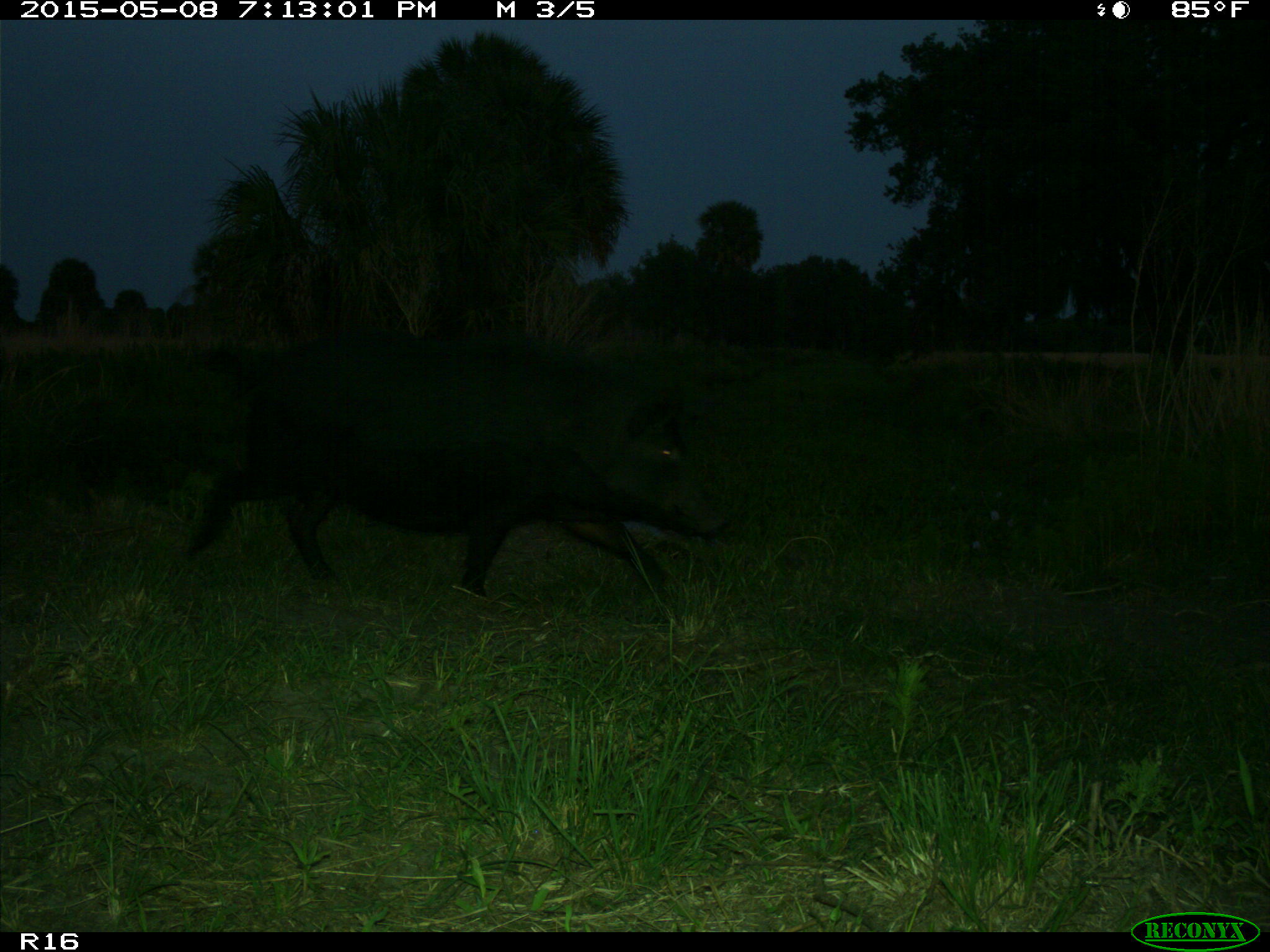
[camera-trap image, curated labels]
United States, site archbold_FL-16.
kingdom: Animalia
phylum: Chordata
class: Mammalia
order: Artiodactyla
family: Suidae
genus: Sus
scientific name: Sus scrofa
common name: wild boar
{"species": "Sus scrofa (wild boar)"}